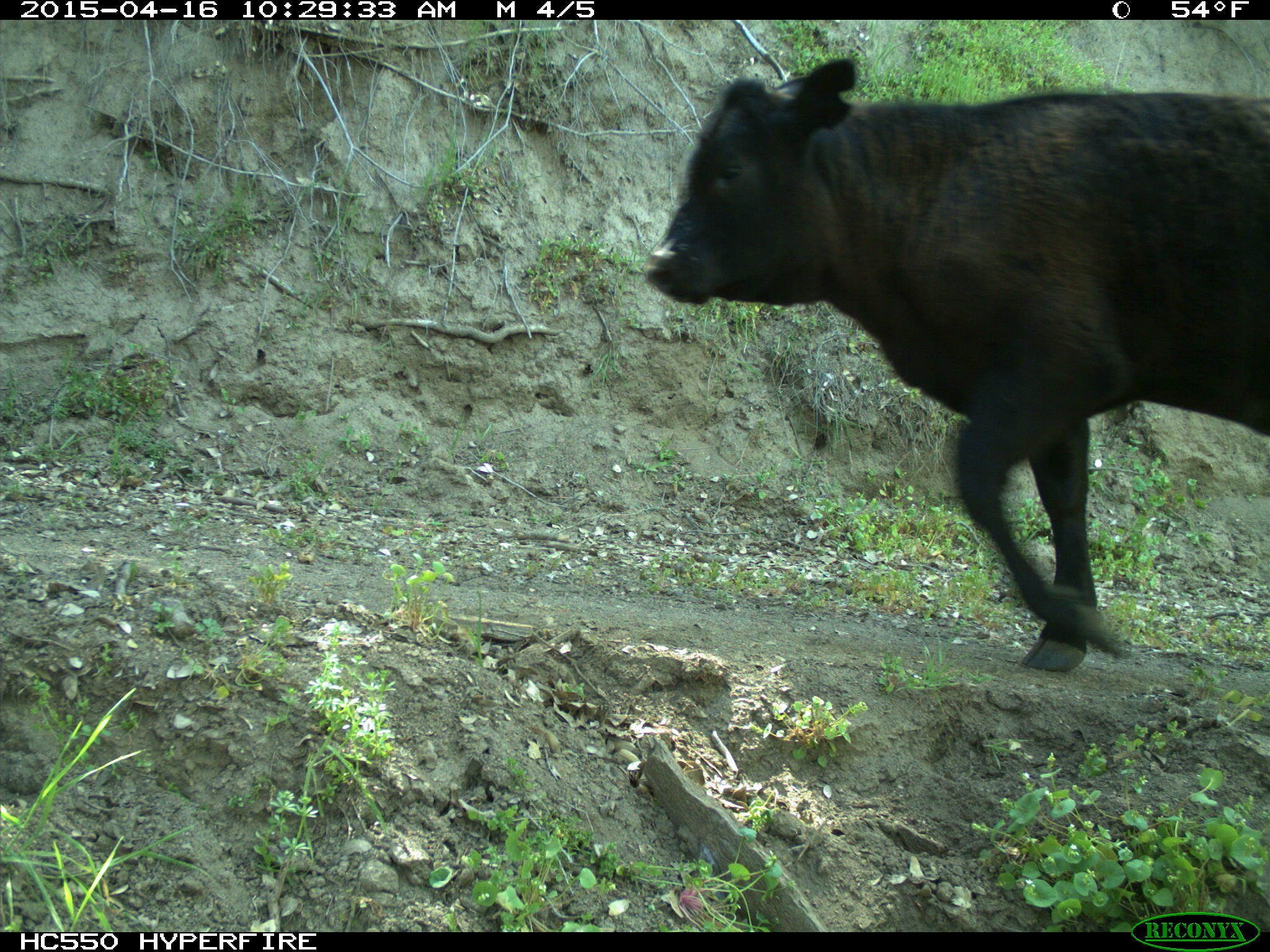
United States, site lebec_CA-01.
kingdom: Animalia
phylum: Chordata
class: Mammalia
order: Artiodactyla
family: Bovidae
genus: Bos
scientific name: Bos taurus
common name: domestic cow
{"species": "Bos taurus (domestic cow)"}